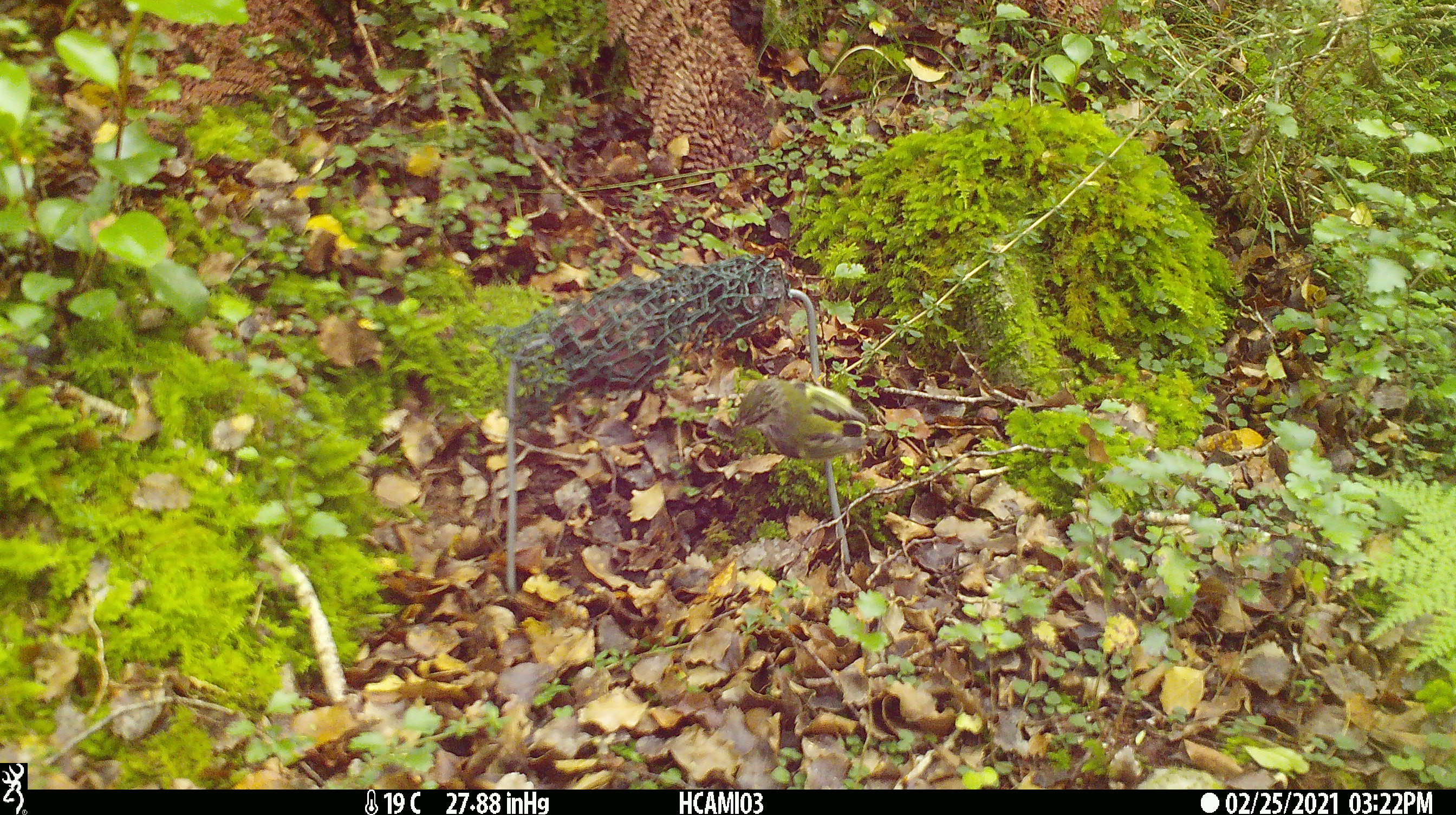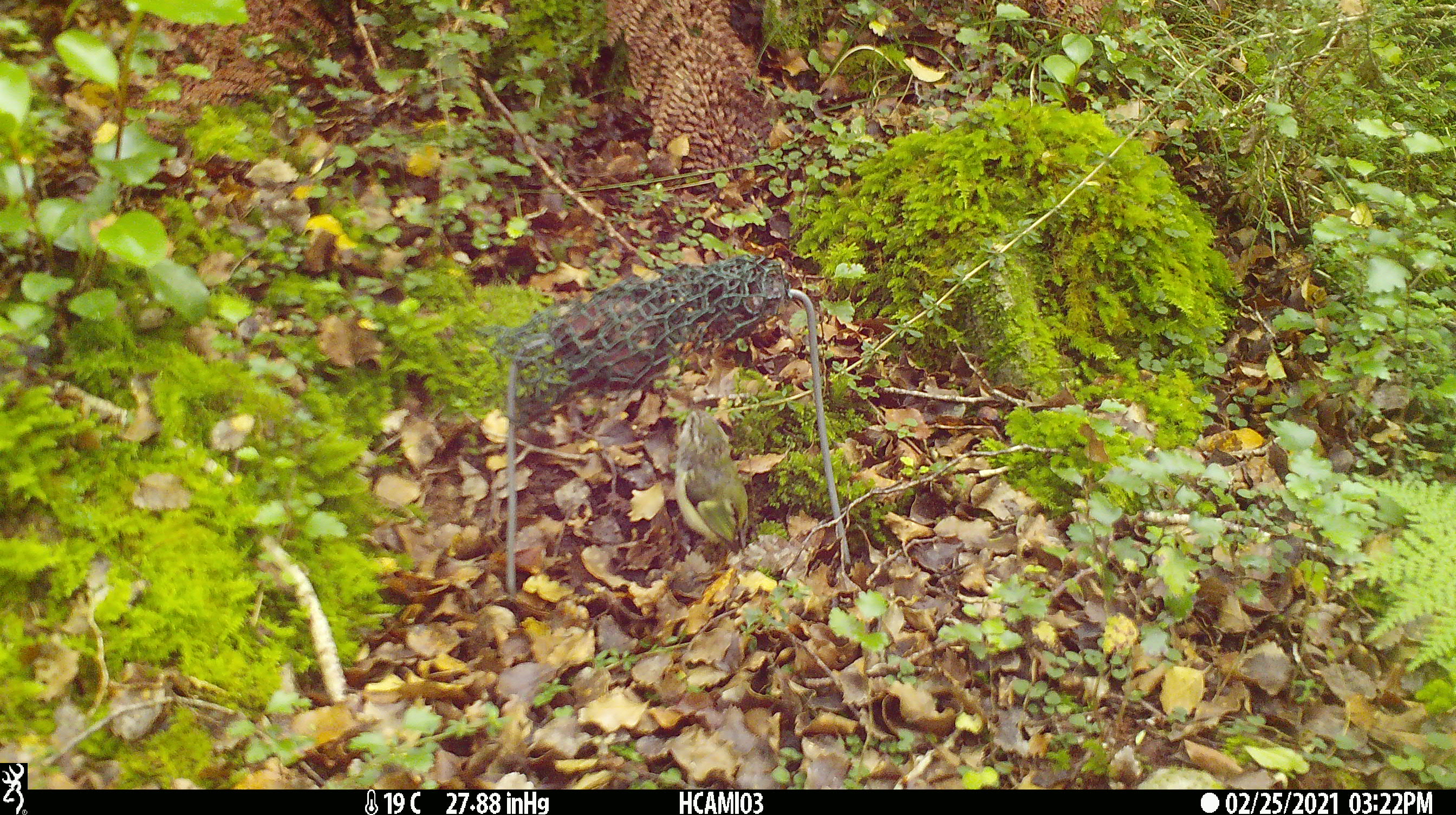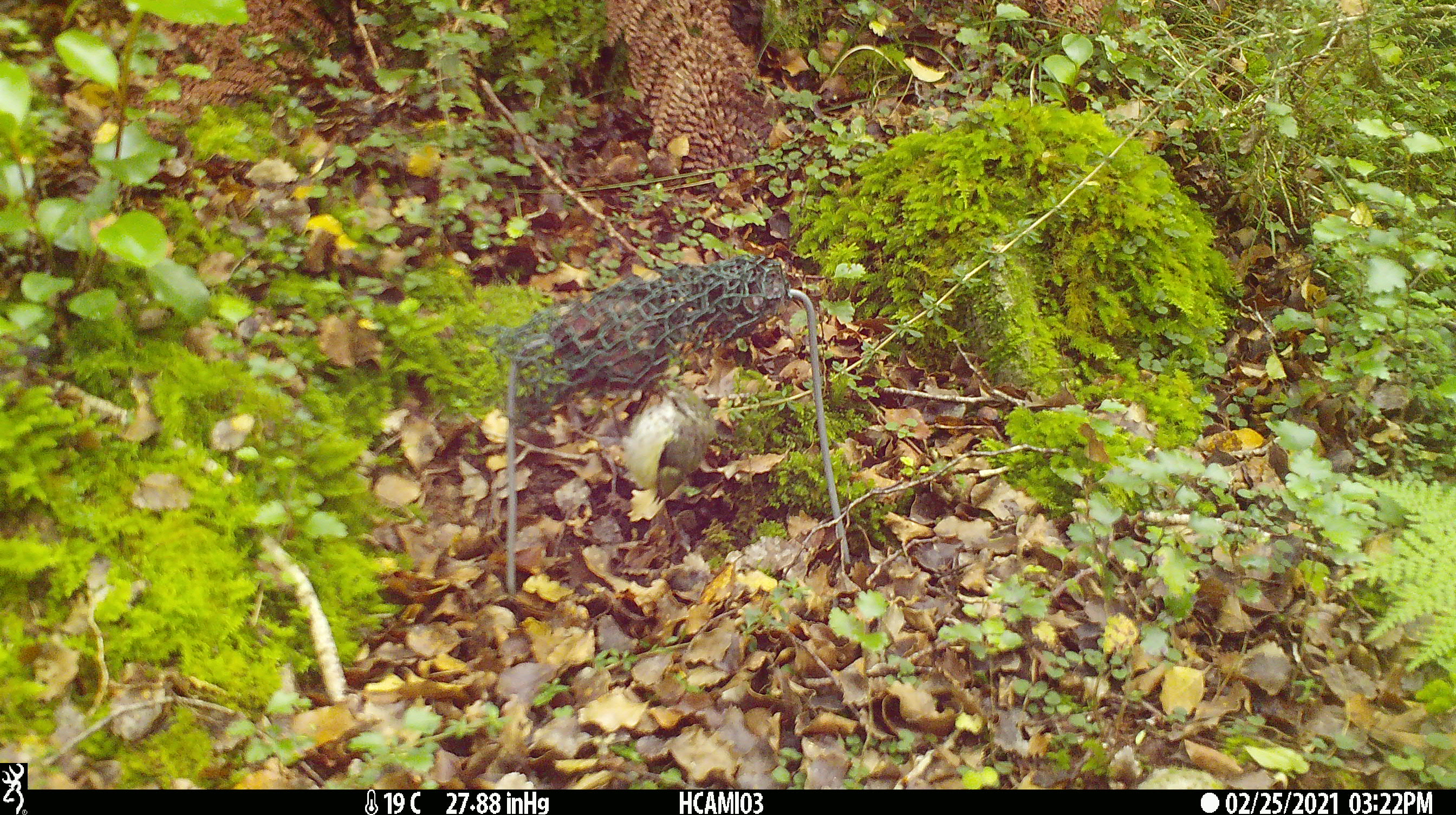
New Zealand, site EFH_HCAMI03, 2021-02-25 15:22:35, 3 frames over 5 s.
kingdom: Animalia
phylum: Chordata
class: Aves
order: Passeriformes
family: Acanthisittidae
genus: Acanthisitta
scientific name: Acanthisitta chloris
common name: rifleman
Rifleman (Acanthisitta chloris).